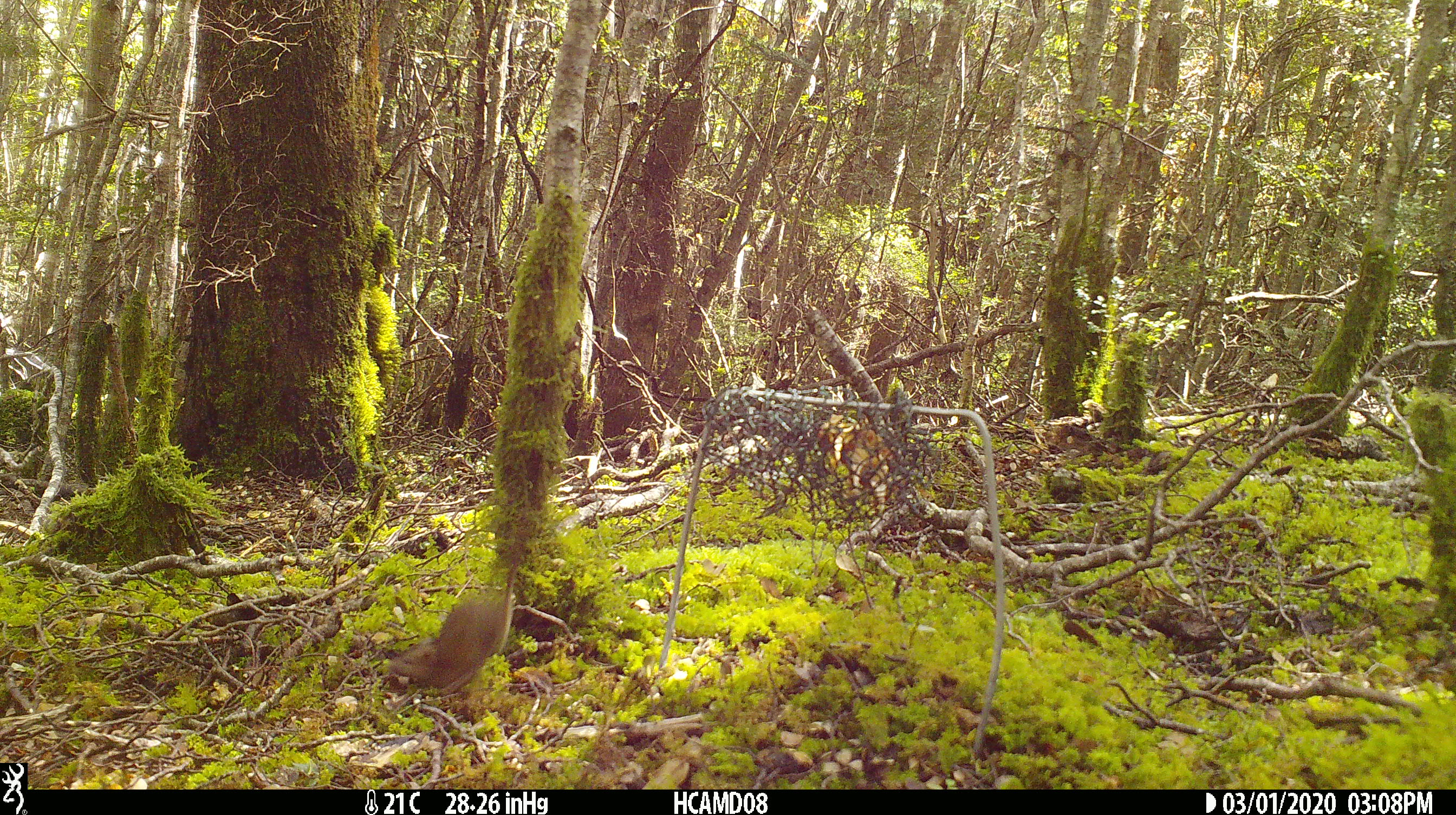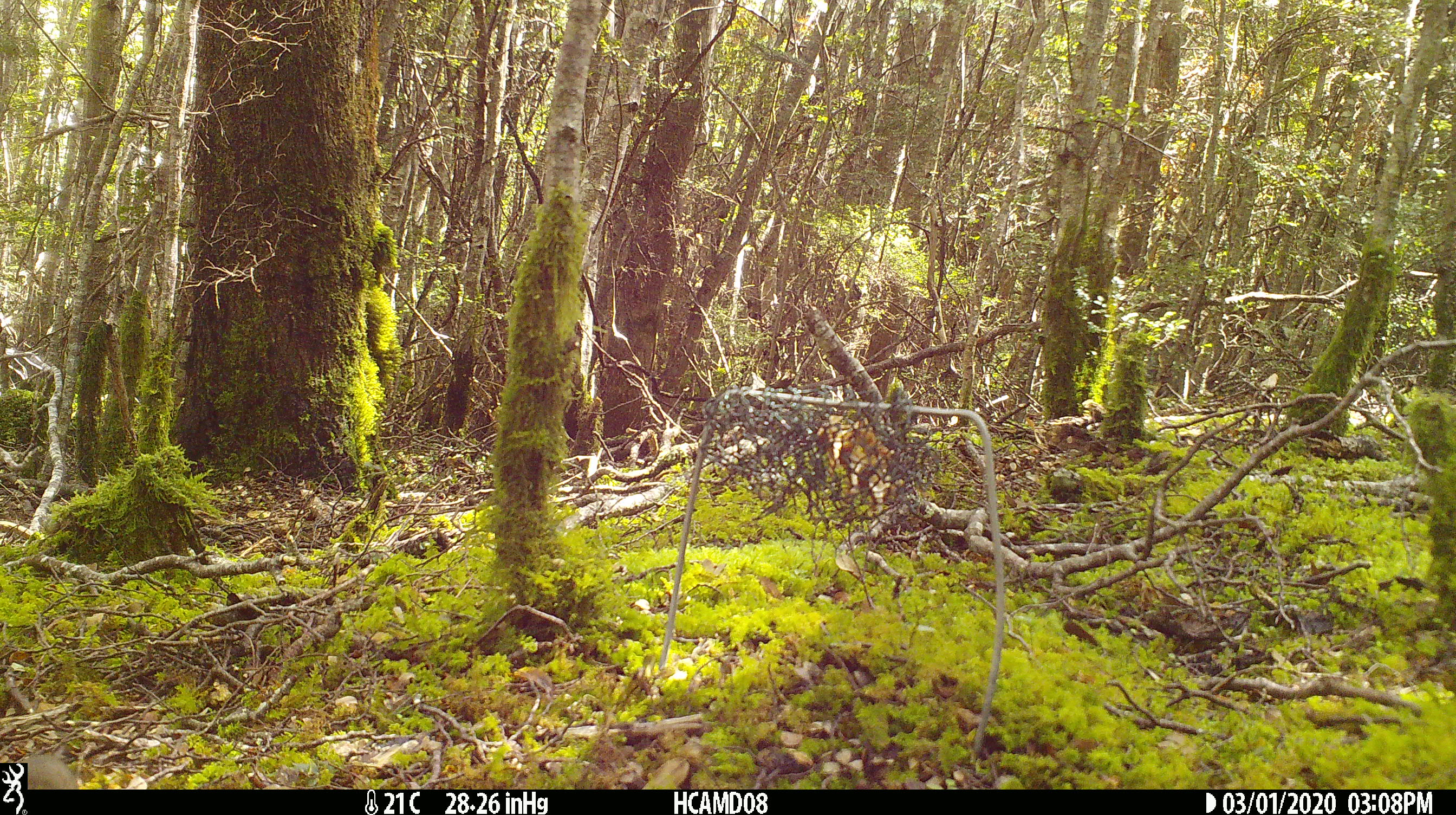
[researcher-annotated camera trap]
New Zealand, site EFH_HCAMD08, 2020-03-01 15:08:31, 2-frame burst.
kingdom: Animalia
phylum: Chordata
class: Mammalia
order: Rodentia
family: Muridae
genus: Mus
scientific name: Mus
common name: mouse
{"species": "mouse (Mus)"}